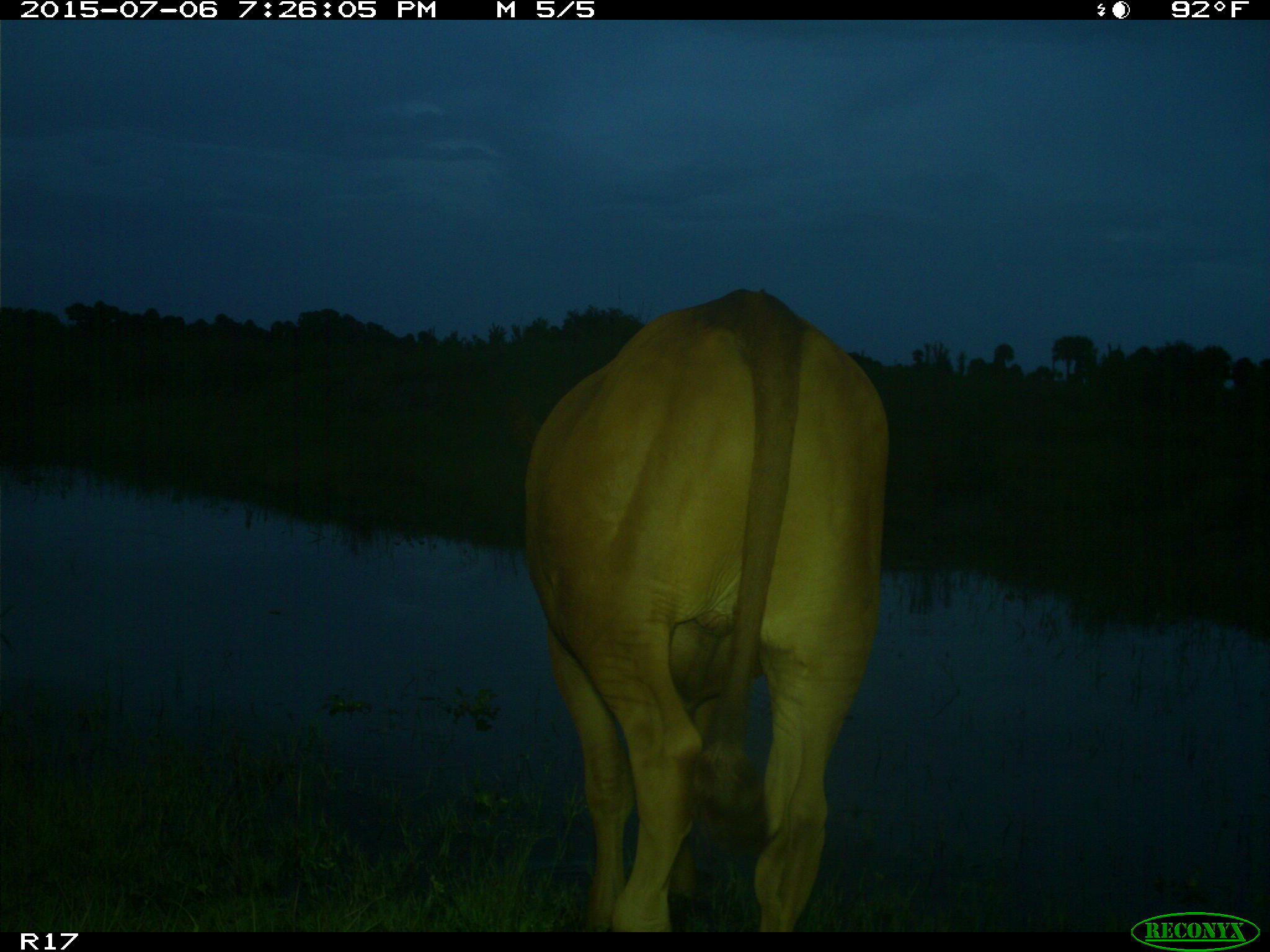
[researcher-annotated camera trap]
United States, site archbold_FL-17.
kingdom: Animalia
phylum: Chordata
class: Mammalia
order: Artiodactyla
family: Bovidae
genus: Bos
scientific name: Bos taurus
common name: domestic cow